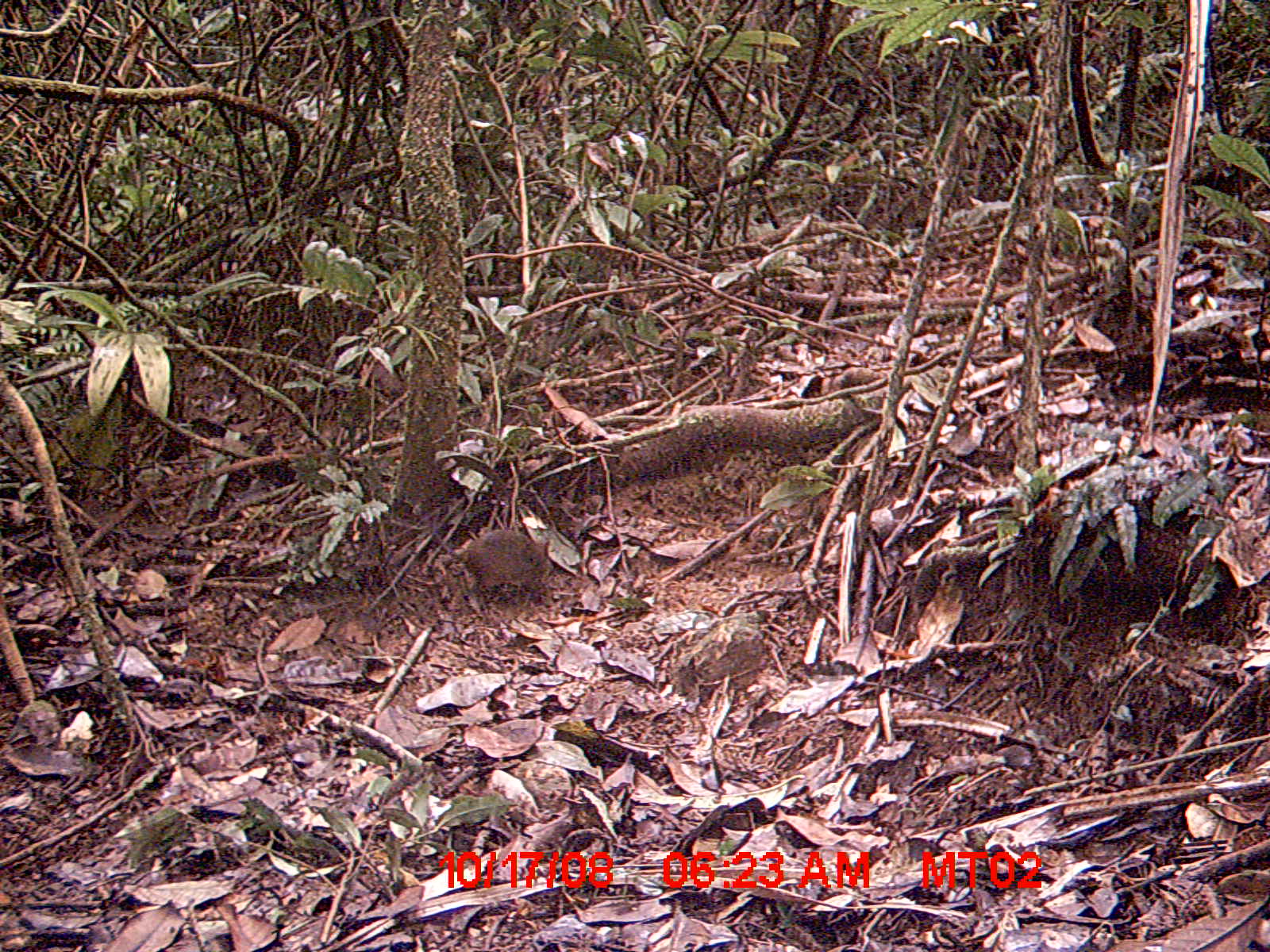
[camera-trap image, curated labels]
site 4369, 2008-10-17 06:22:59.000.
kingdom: Animalia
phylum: Chordata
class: Mammalia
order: Rodentia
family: Nesomyidae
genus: Nesomys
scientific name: Nesomys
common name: nesomys rodents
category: nesomys sp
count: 1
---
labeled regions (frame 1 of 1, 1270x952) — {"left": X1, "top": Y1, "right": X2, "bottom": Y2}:
nesomys sp: {"left": 419, "top": 515, "right": 554, "bottom": 601}